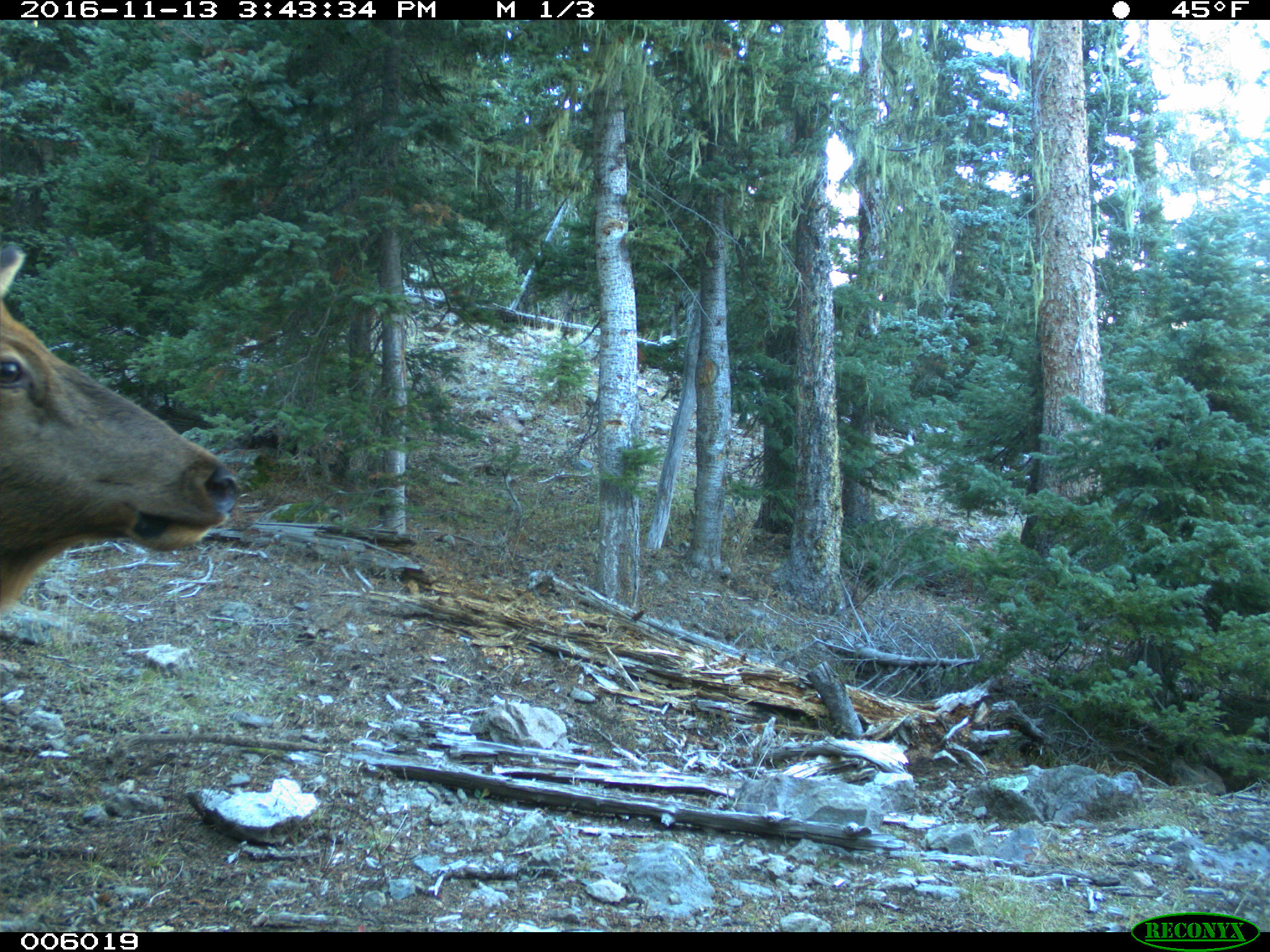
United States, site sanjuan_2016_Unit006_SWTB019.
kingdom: Animalia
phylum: Chordata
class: Mammalia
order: Artiodactyla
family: Cervidae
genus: Cervus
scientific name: Cervus elaphus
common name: red deer